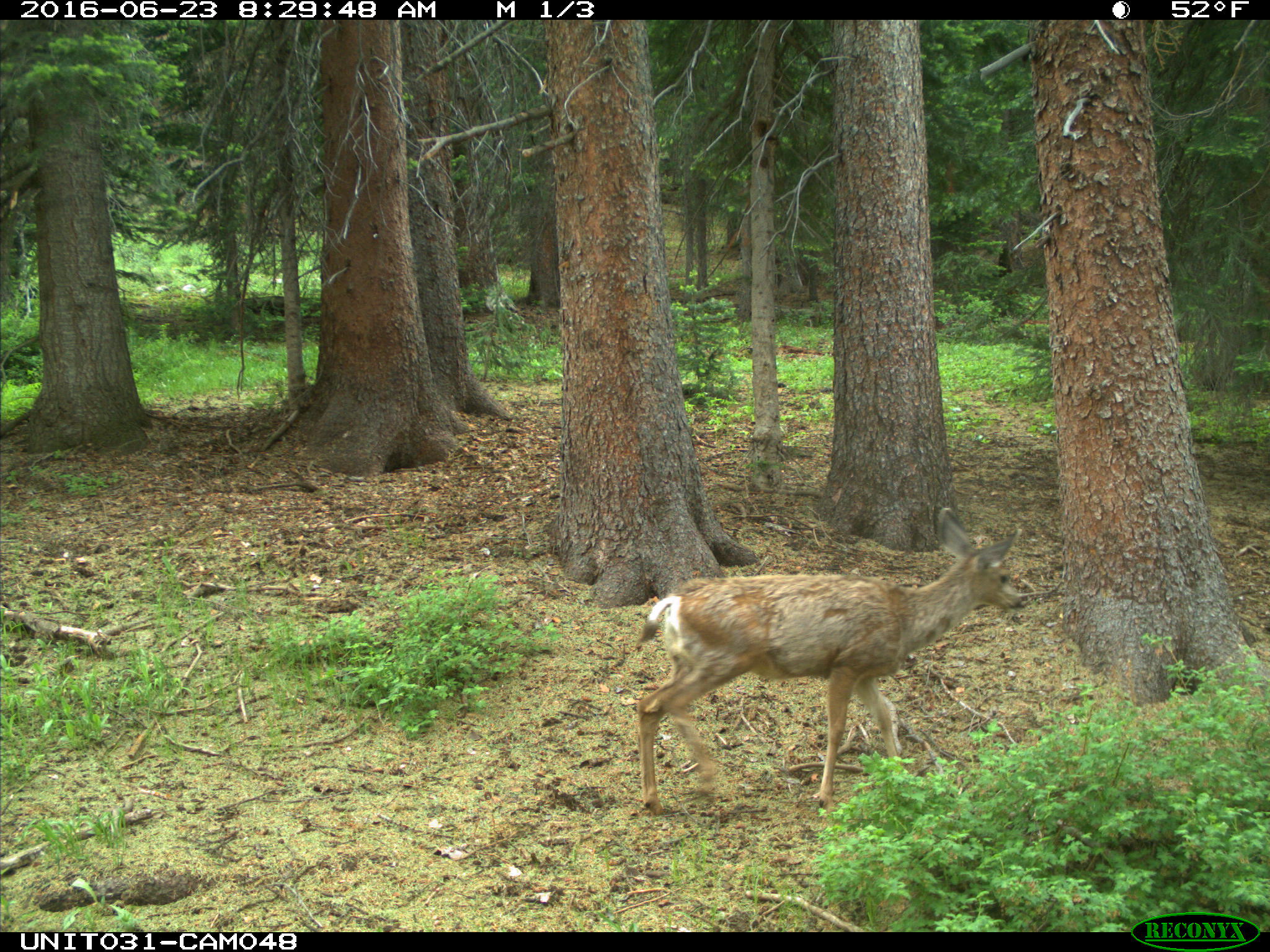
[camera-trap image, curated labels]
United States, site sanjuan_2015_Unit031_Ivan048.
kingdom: Animalia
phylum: Chordata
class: Mammalia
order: Artiodactyla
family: Cervidae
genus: Odocoileus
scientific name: Odocoileus hemionus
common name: mule deer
Odocoileus hemionus (mule deer).